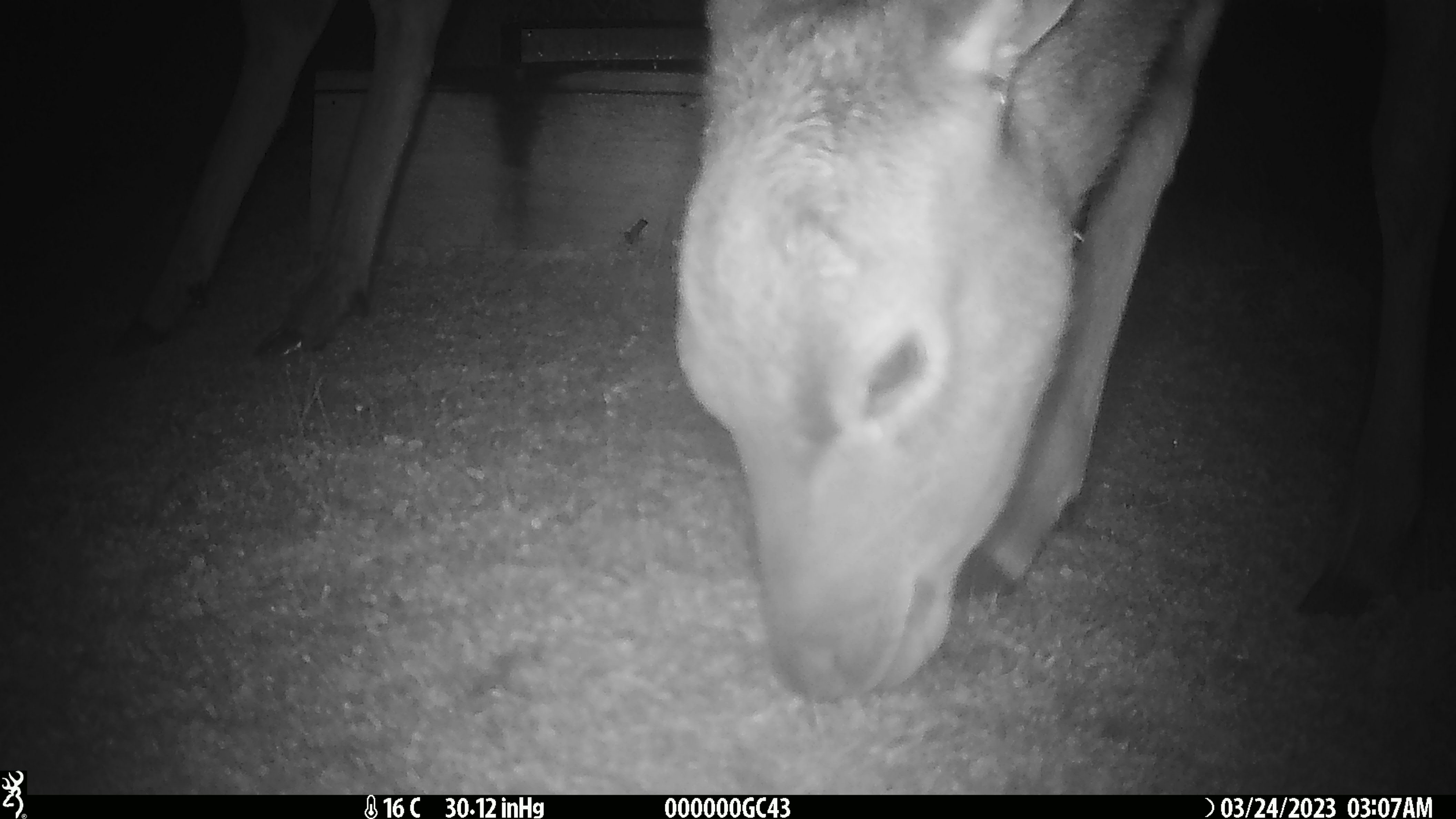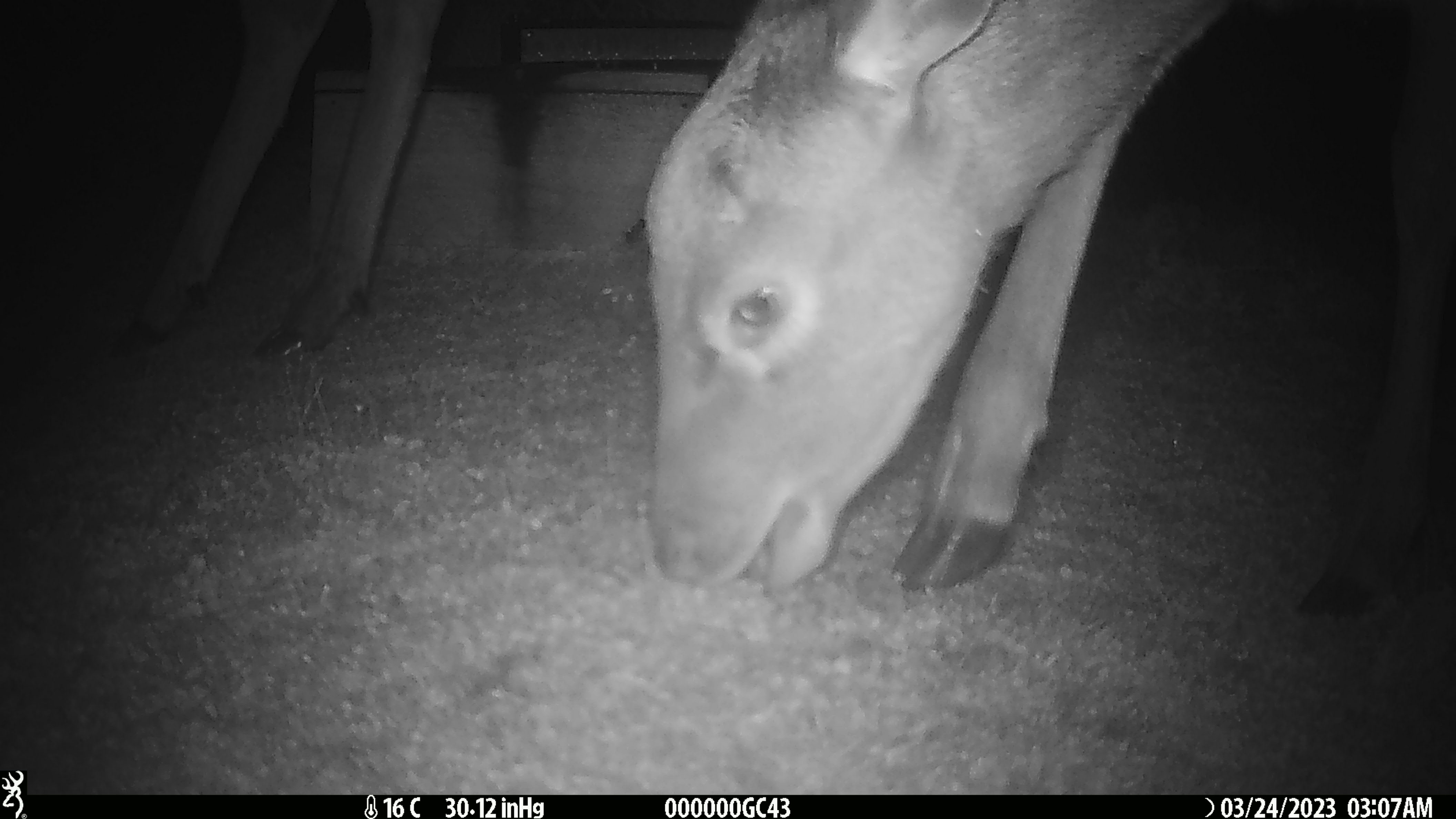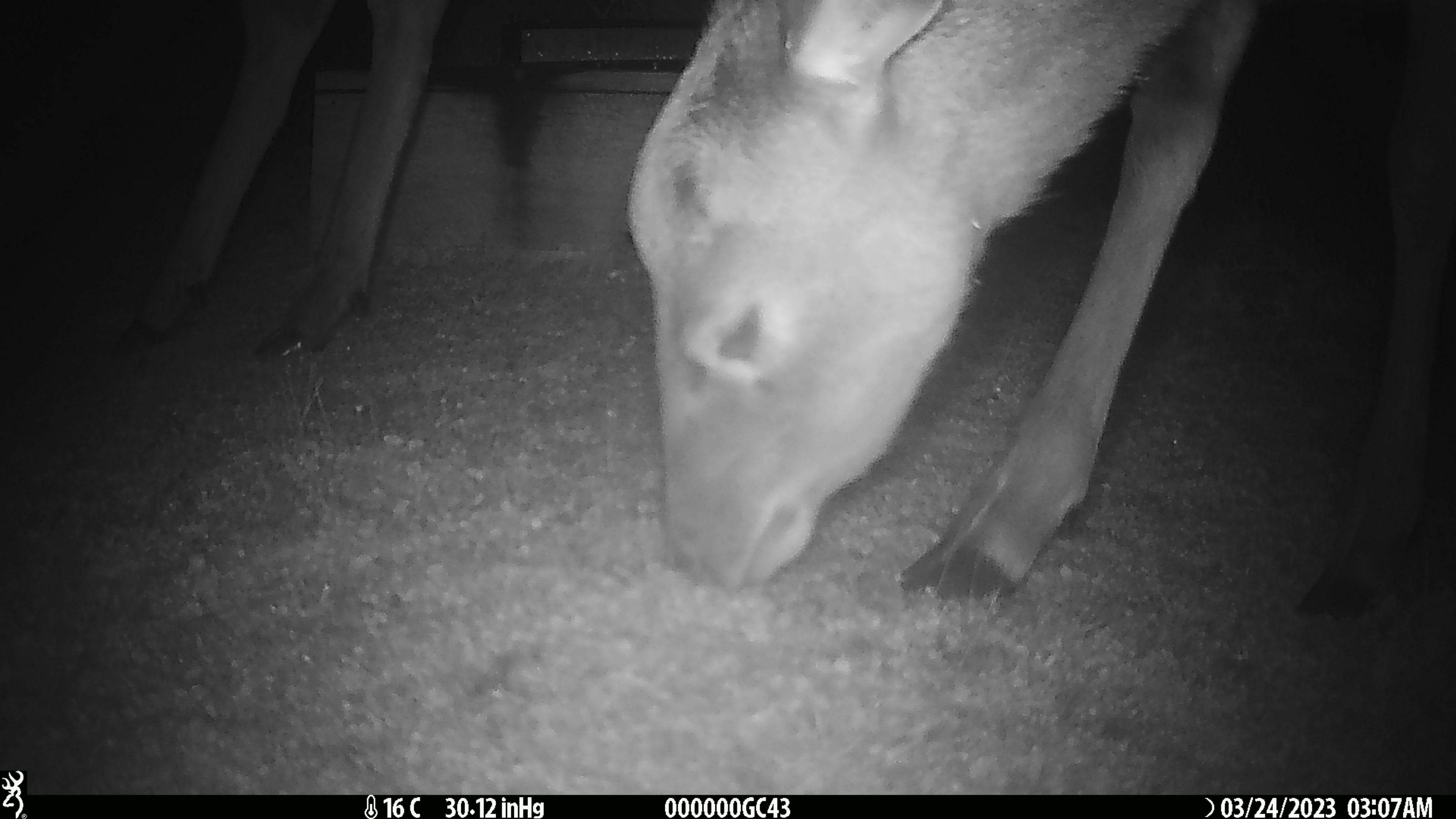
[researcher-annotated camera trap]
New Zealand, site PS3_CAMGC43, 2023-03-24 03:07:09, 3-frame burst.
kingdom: Animalia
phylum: Chordata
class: Mammalia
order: Artiodactyla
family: Cervidae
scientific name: Cervidae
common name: deer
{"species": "deer (Cervidae)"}